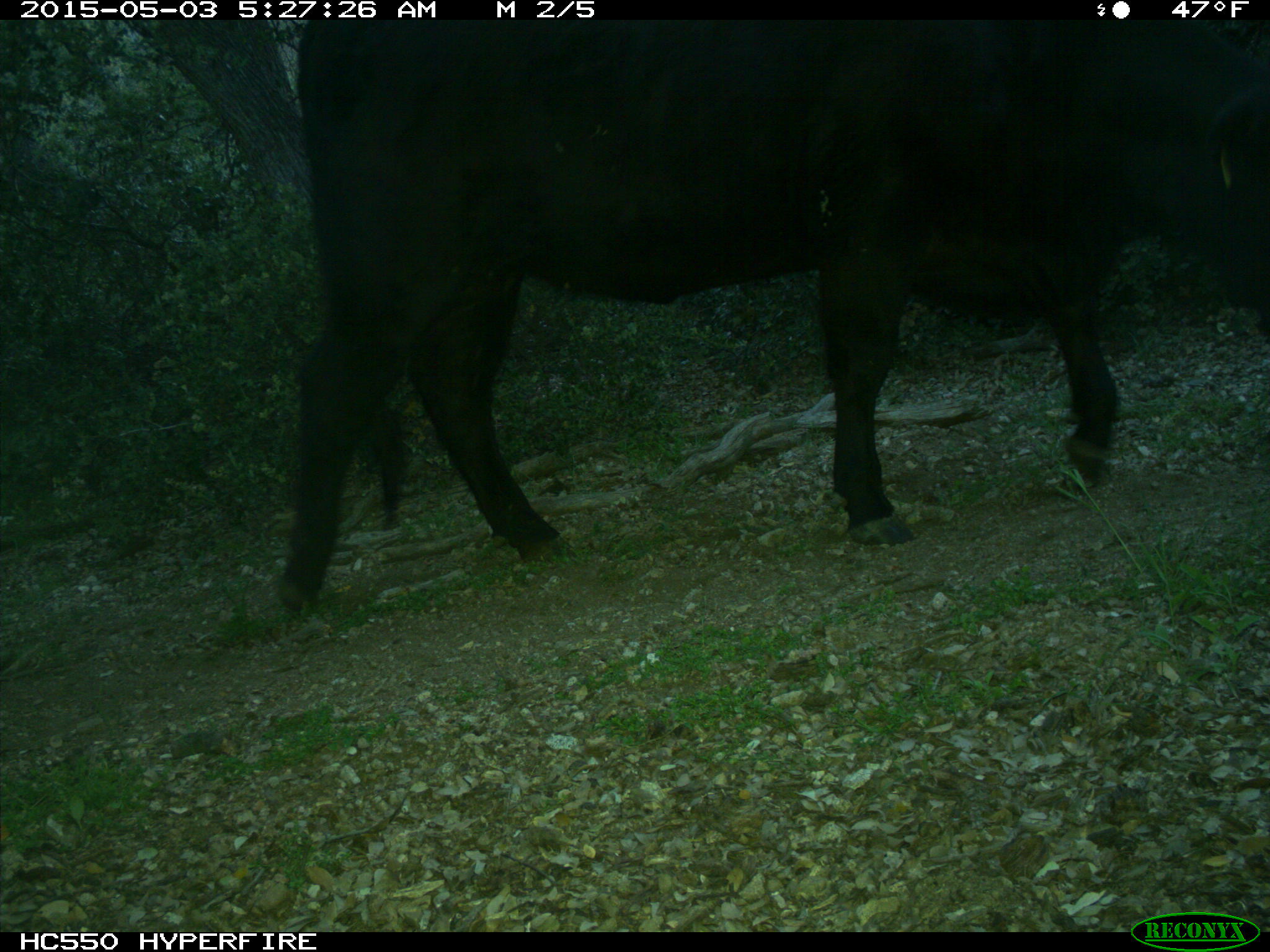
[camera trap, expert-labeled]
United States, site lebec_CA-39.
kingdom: Animalia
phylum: Chordata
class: Mammalia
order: Artiodactyla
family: Bovidae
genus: Bos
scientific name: Bos taurus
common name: domestic cow